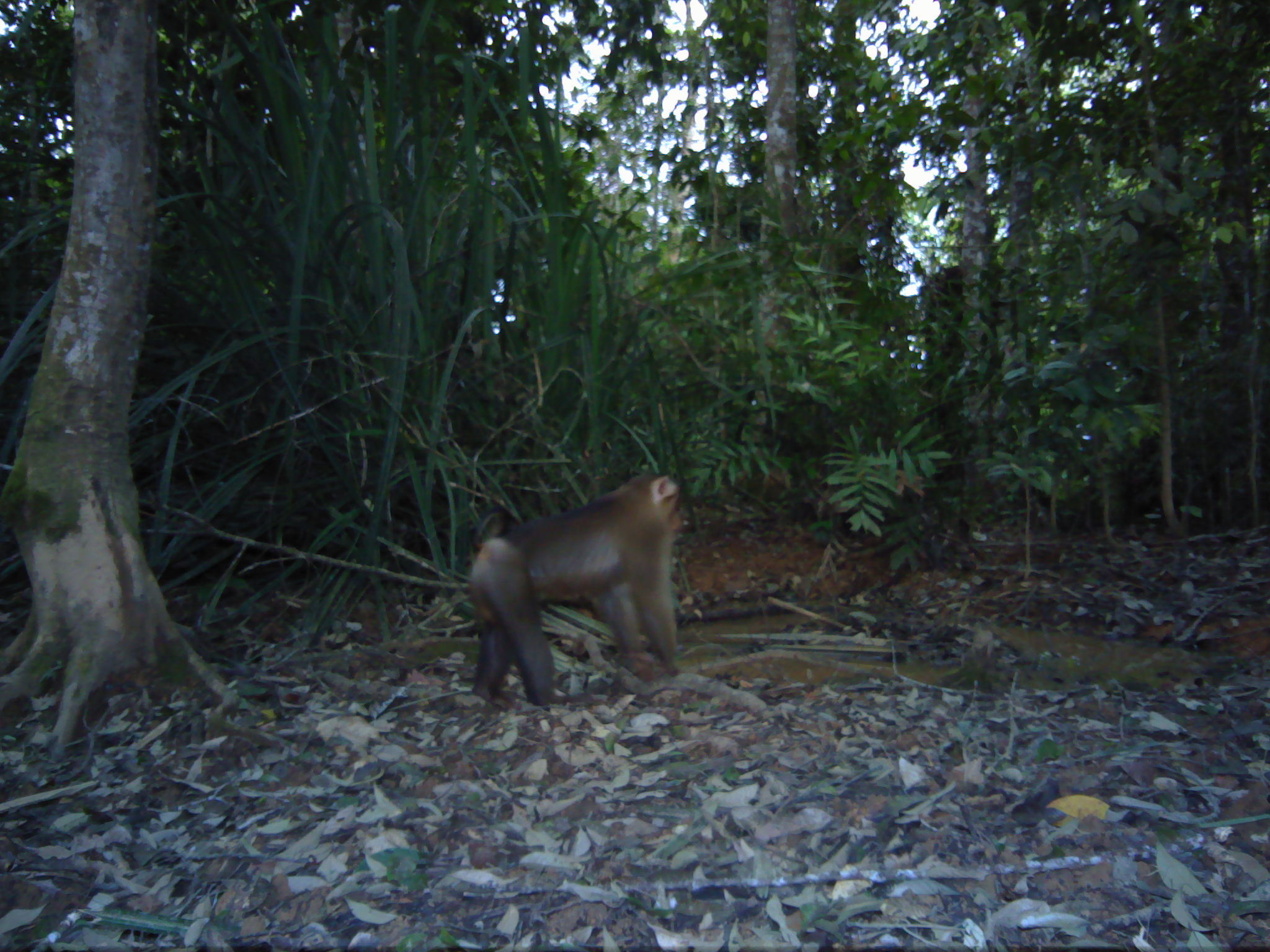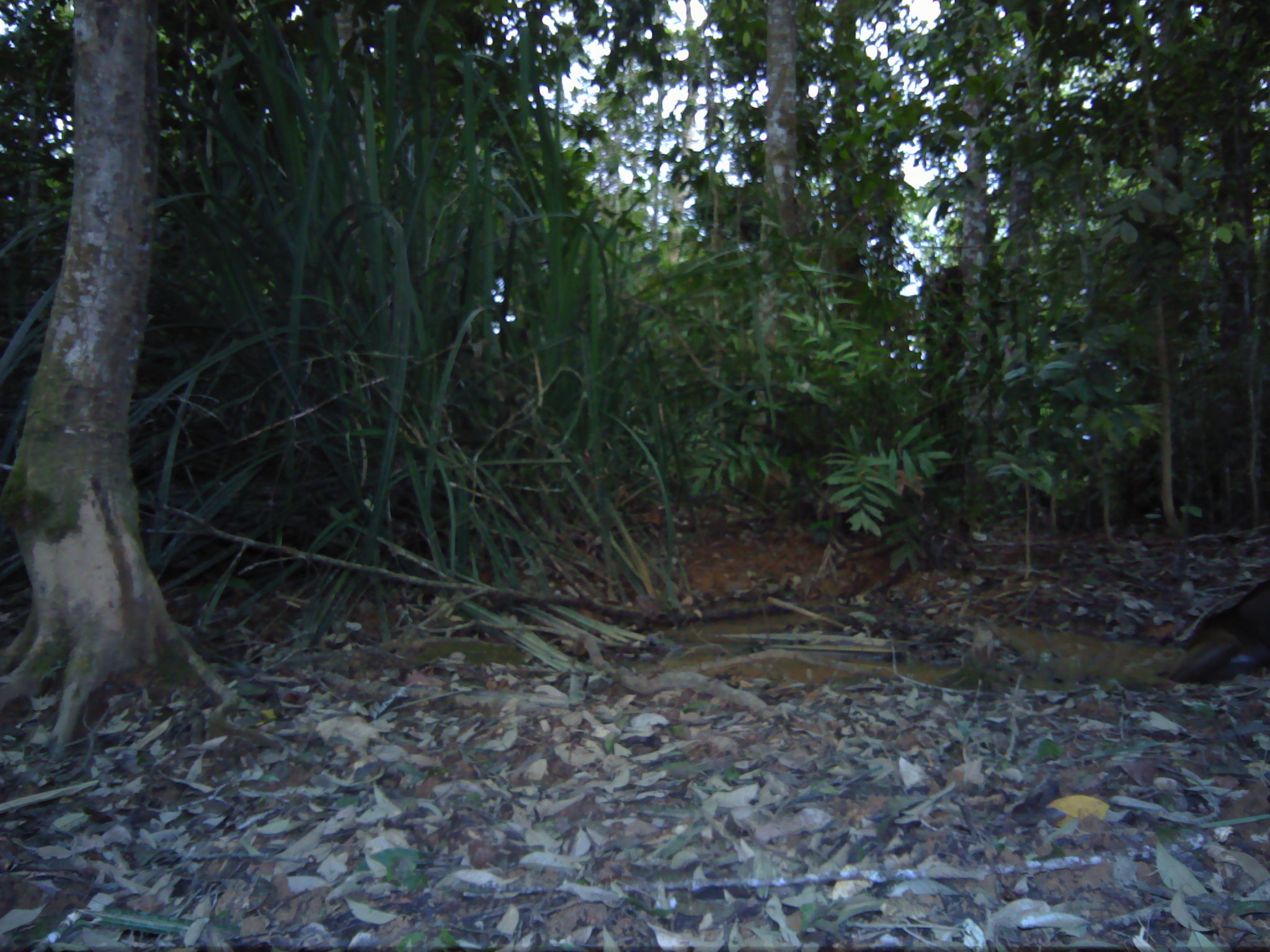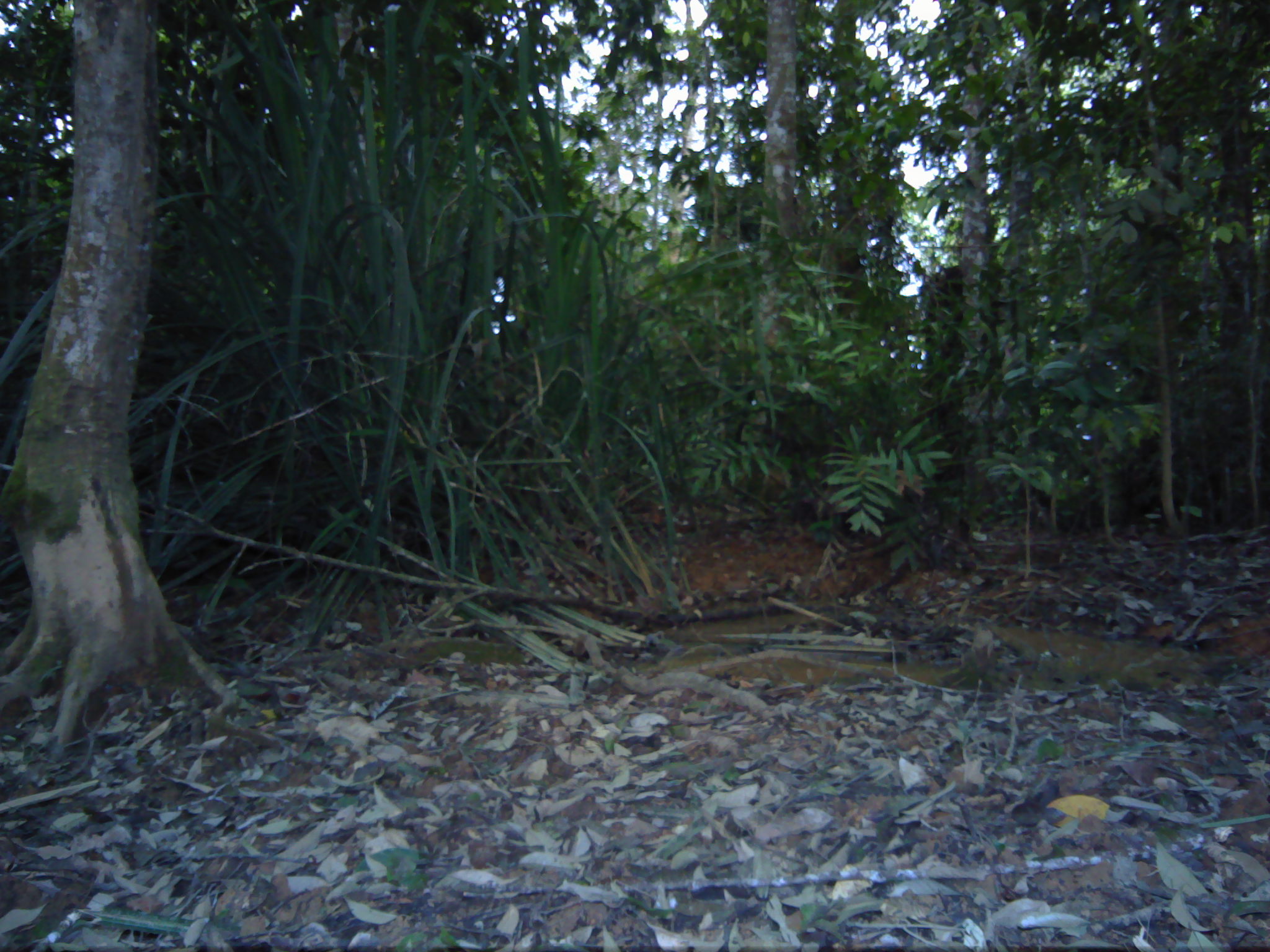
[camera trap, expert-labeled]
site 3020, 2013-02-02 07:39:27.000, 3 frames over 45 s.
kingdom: Animalia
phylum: Chordata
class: Mammalia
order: Primates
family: Cercopithecidae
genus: Macaca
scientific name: Macaca nemestrina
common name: southern pig-tailed macaque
Macaca nemestrina (southern pig-tailed macaque), count 1.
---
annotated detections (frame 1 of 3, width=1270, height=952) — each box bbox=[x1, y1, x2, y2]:
macaca nemestrina: bbox=[469, 472, 687, 708]